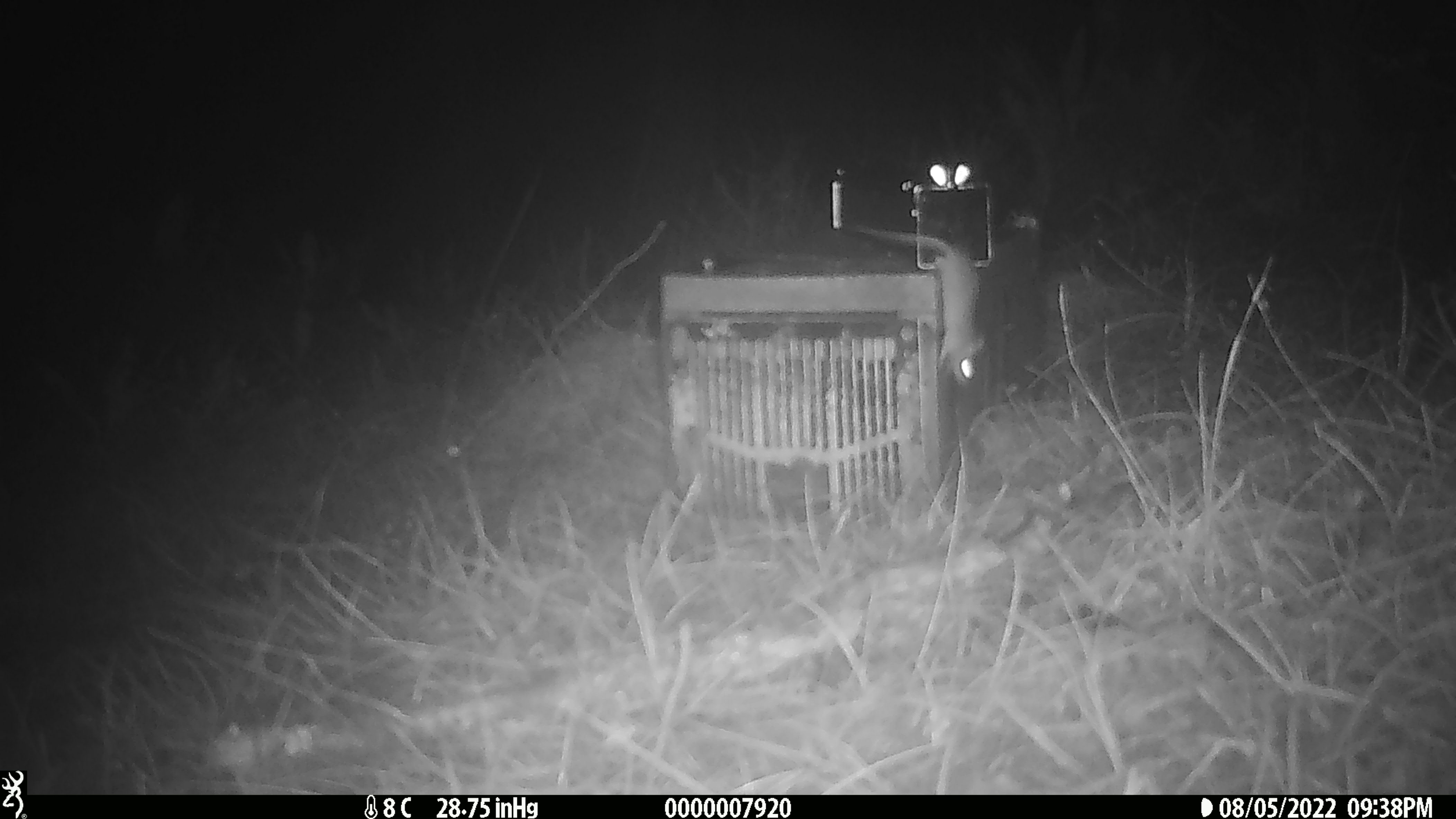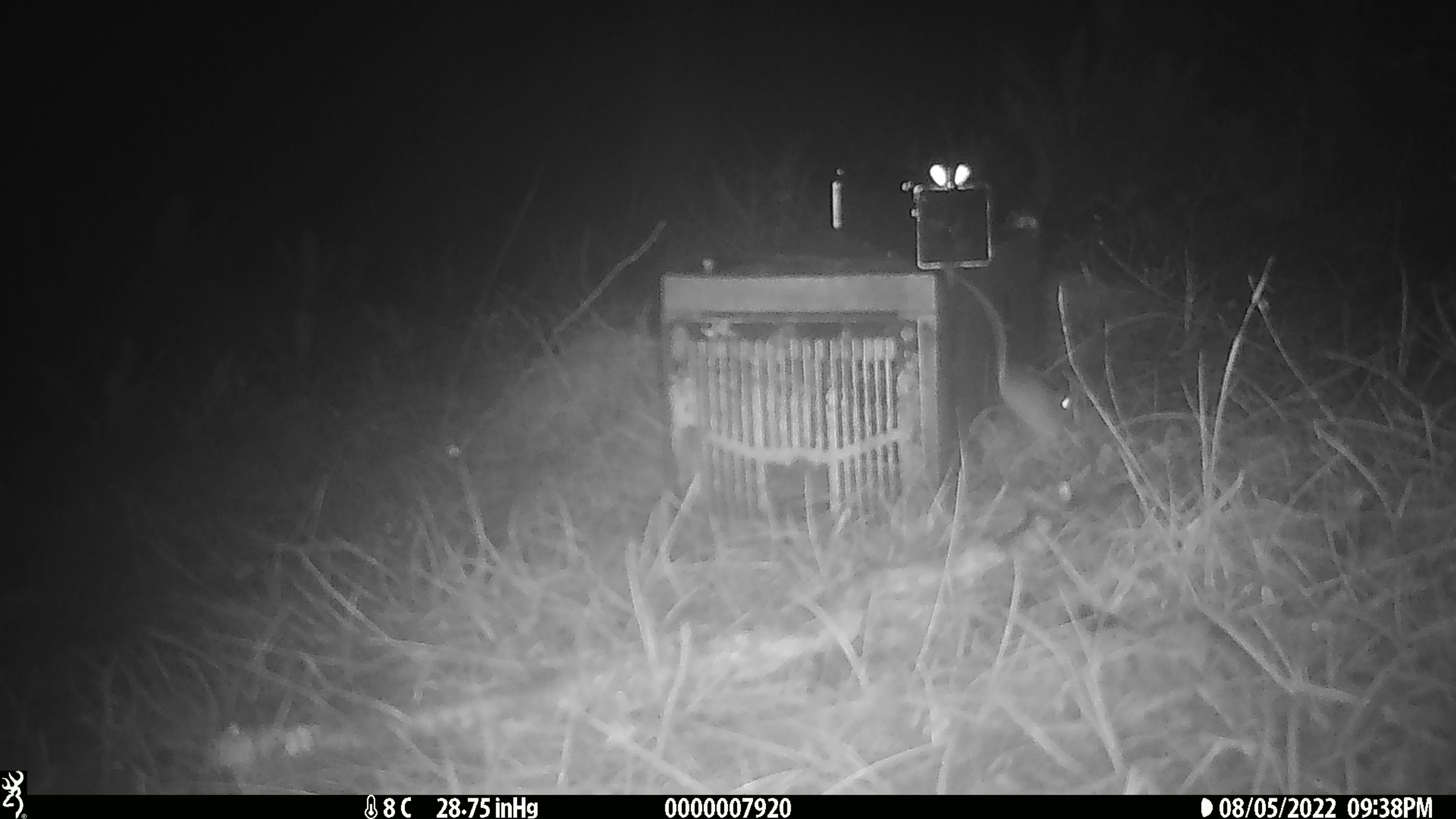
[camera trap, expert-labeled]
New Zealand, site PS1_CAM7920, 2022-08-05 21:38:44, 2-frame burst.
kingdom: Animalia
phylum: Chordata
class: Mammalia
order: Rodentia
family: Muridae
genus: Mus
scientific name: Mus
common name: mouse